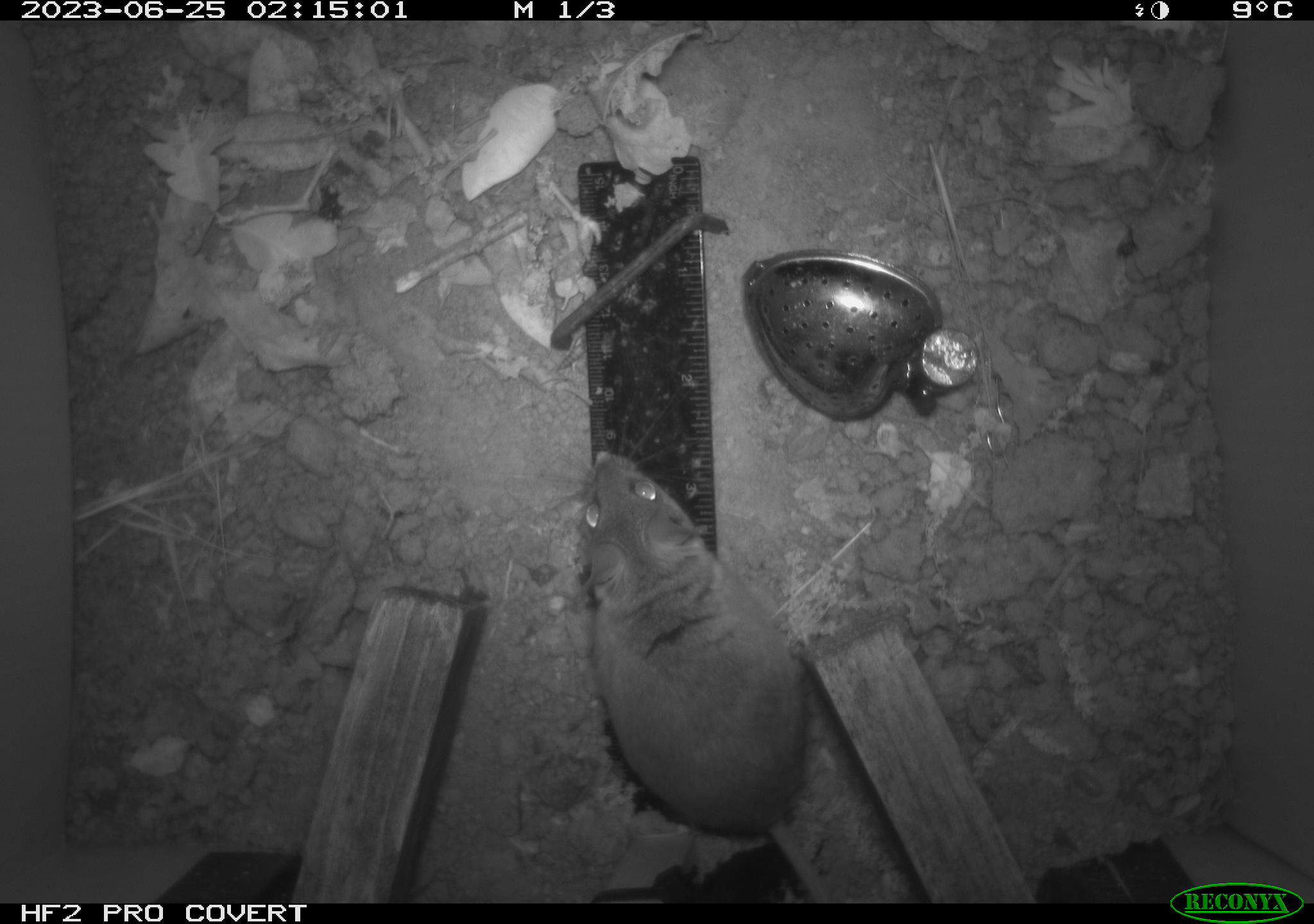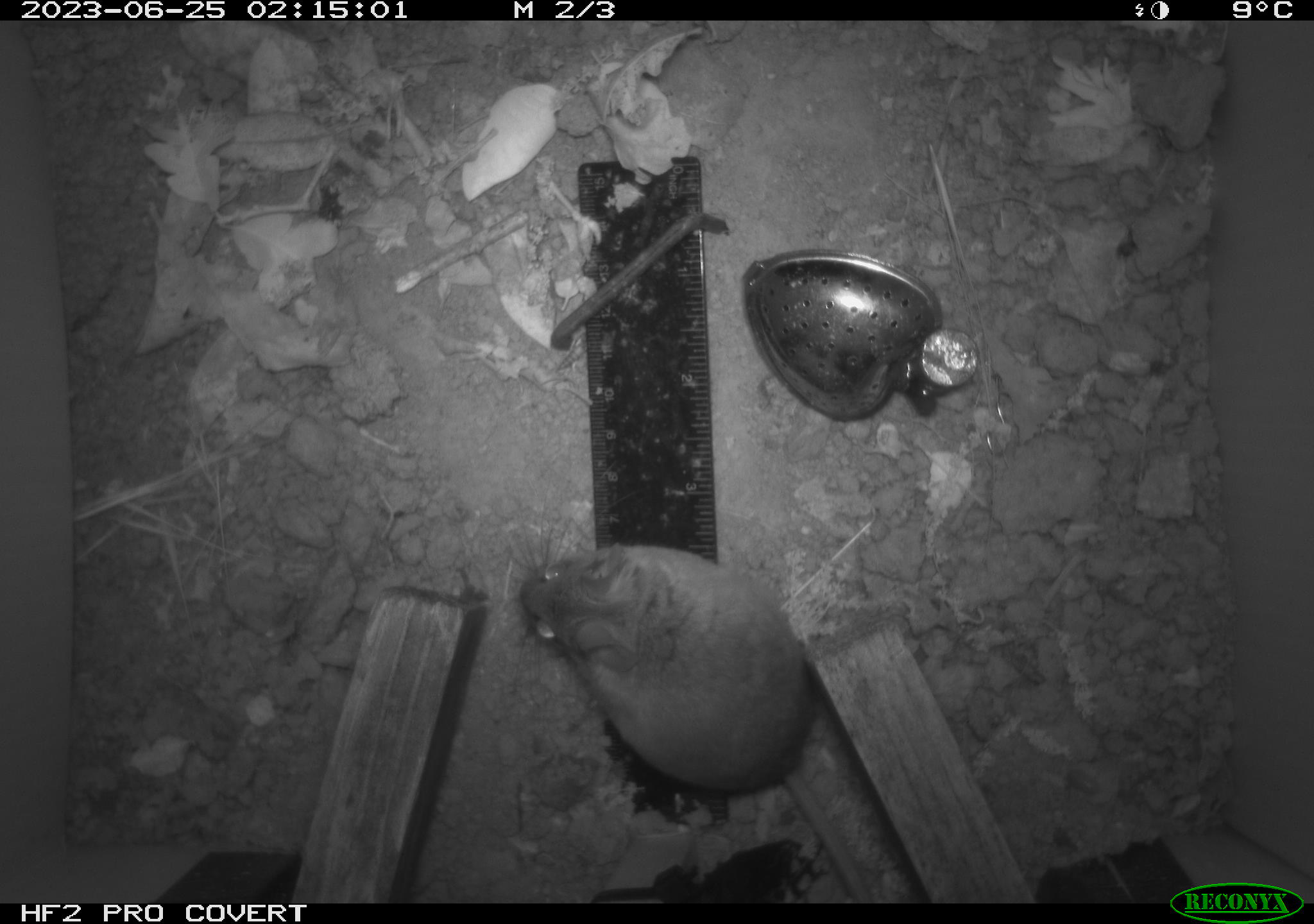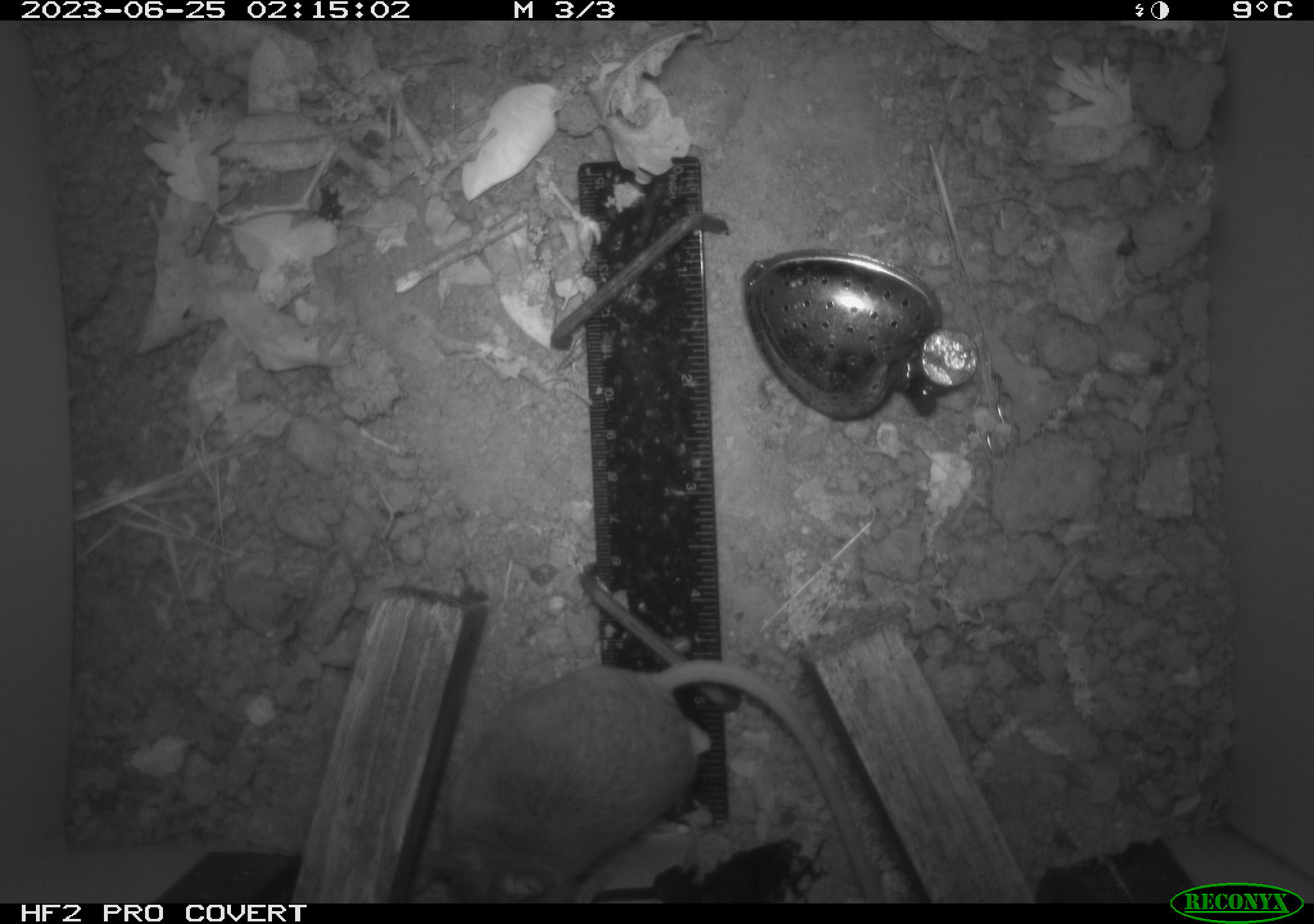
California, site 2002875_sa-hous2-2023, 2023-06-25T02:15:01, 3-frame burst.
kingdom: Animalia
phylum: Chordata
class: Mammalia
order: Rodentia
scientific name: Rodentia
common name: mouse species